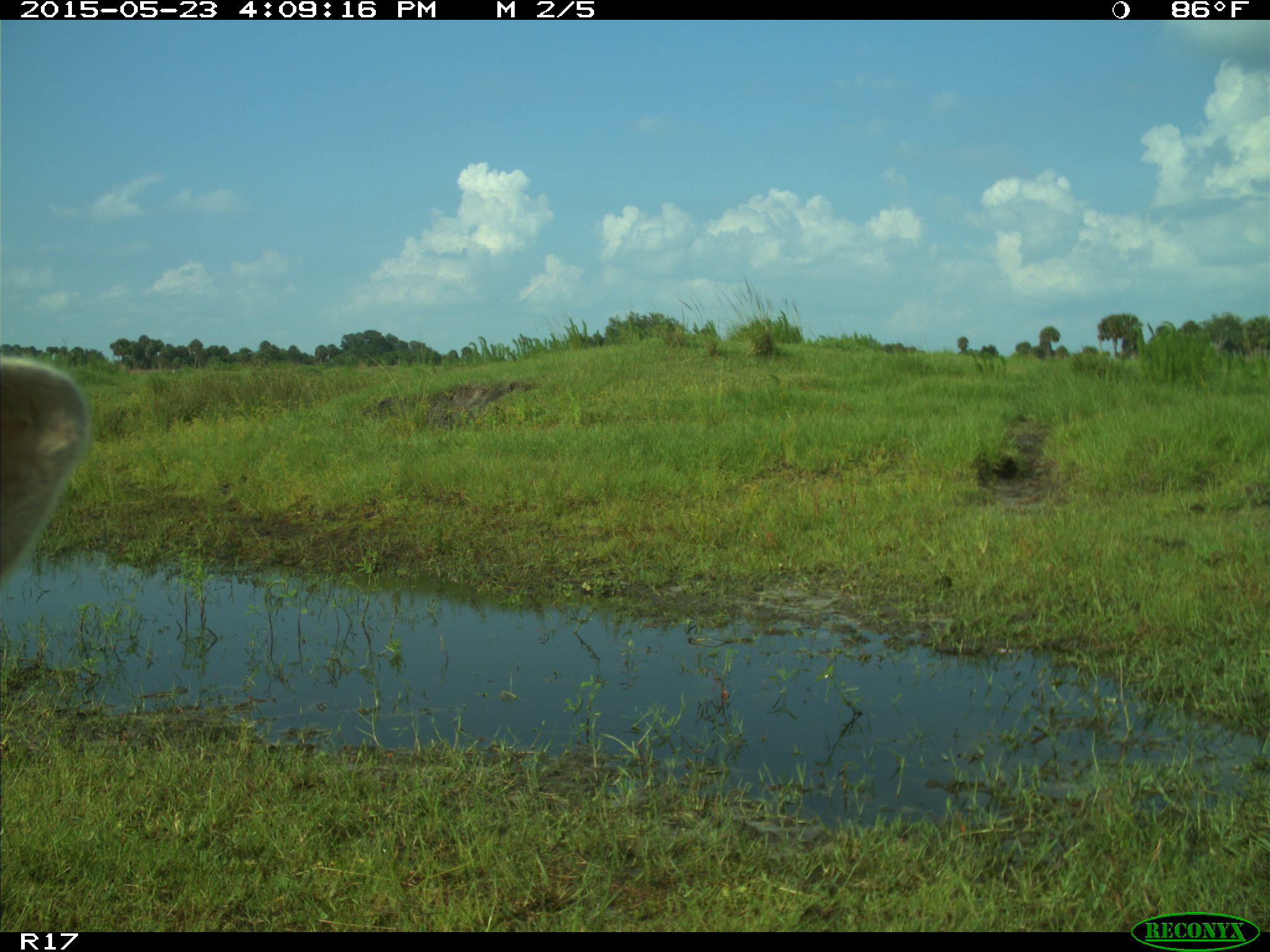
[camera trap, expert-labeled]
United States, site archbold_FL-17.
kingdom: Animalia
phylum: Chordata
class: Mammalia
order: Artiodactyla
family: Bovidae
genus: Bos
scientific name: Bos taurus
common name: domestic cow